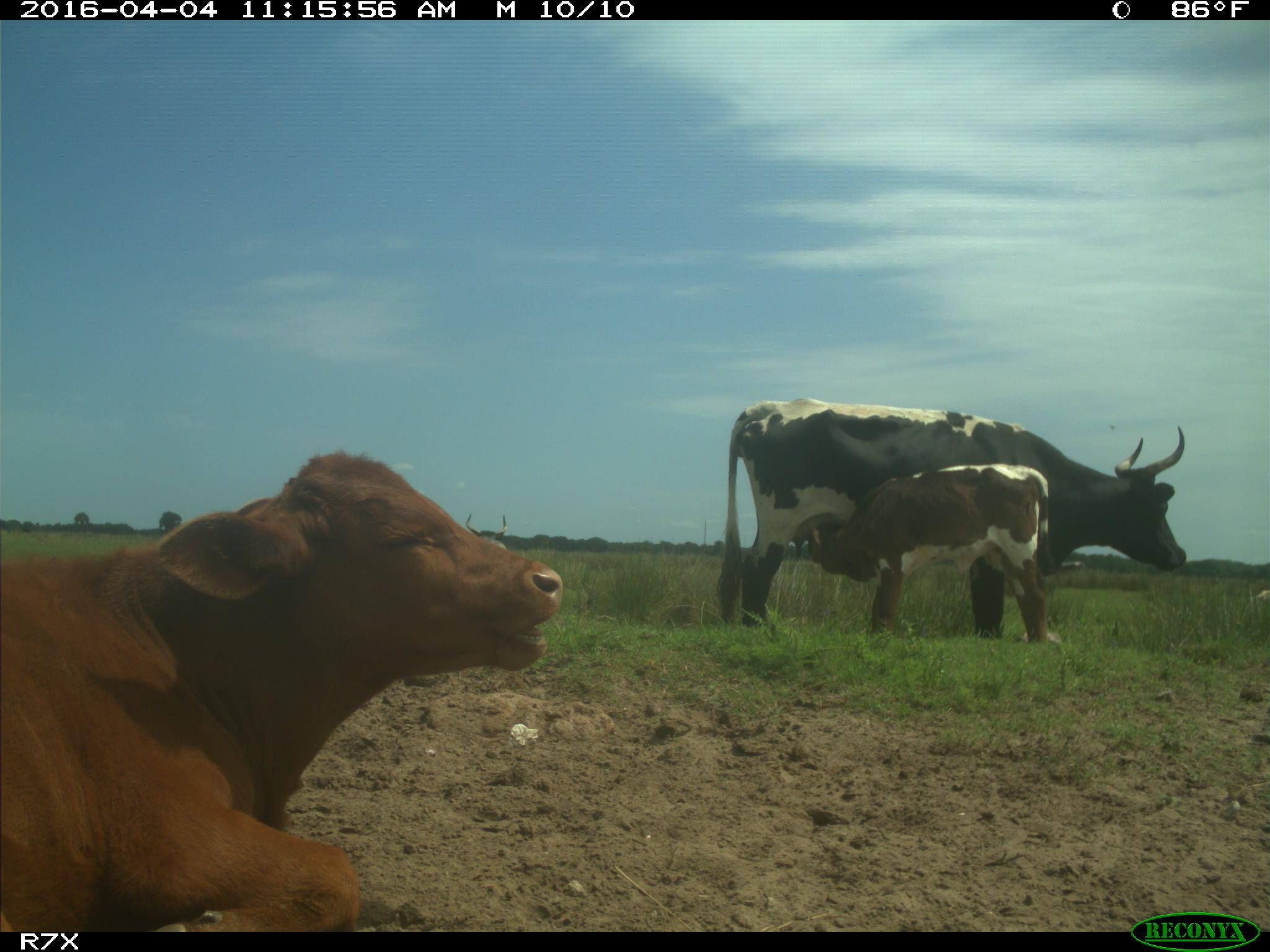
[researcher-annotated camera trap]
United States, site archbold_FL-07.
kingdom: Animalia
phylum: Chordata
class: Mammalia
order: Artiodactyla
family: Bovidae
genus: Bos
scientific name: Bos taurus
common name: domestic cow